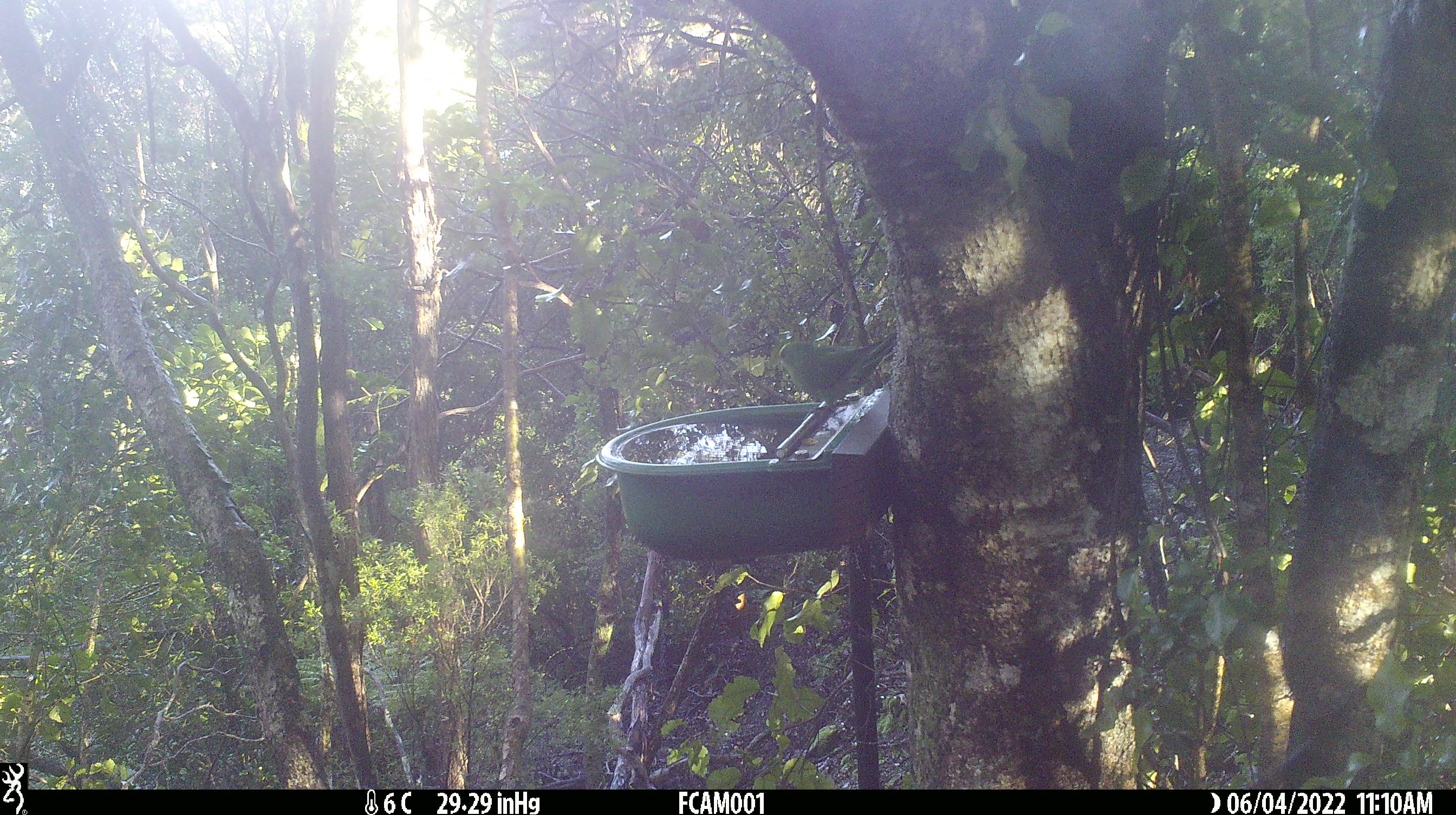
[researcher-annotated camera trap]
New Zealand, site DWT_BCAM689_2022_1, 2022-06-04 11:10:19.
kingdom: Animalia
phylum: Chordata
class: Aves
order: Psittaciformes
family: Psittaculidae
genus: Cyanoramphus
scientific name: Cyanoramphus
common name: parakeet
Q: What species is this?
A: Parakeet (Cyanoramphus).